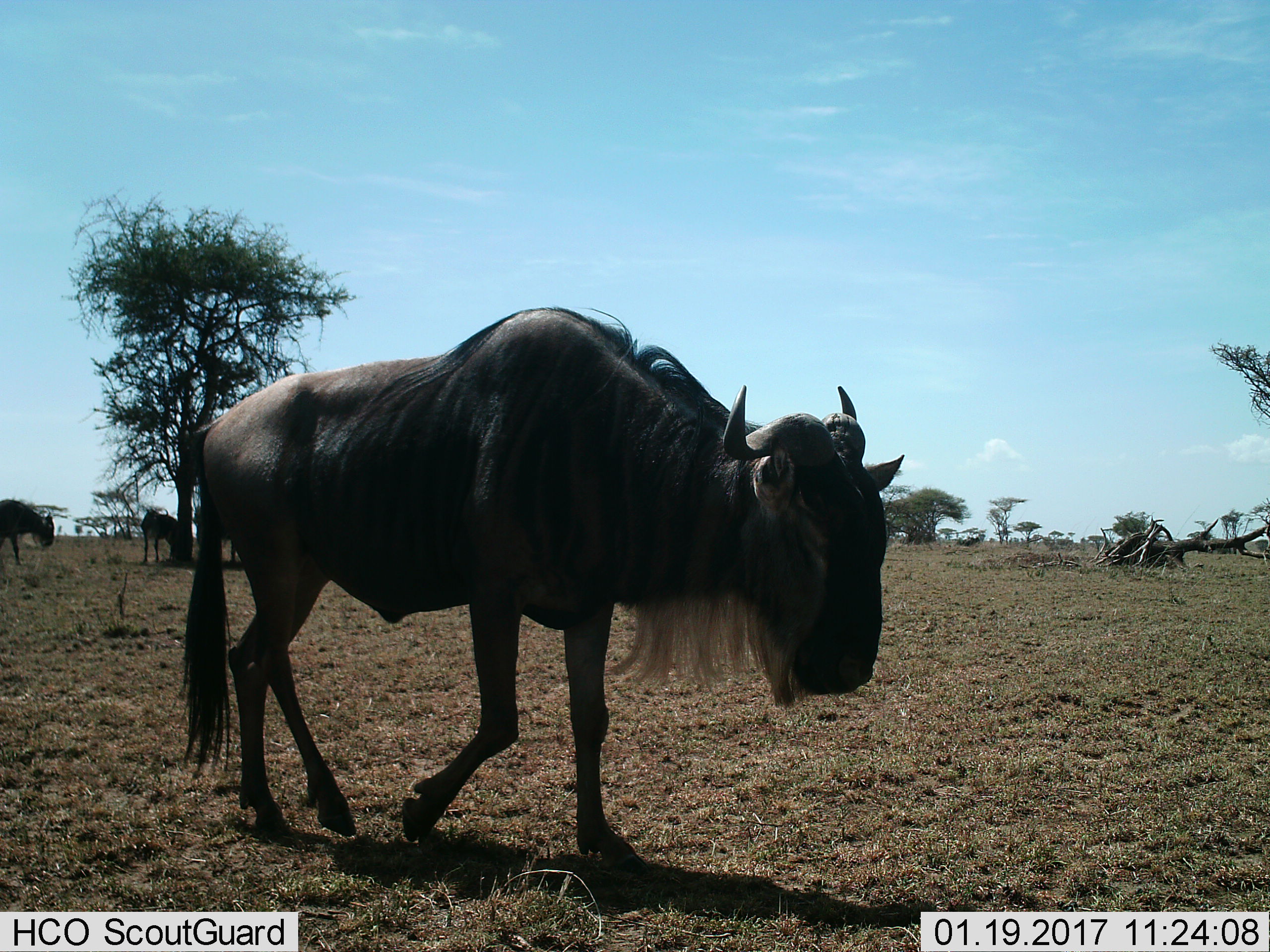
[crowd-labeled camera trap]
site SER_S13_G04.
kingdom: Animalia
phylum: Chordata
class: Mammalia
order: Artiodactyla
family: Bovidae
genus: Connochaetes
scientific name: Connochaetes taurinus taurinus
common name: blue wildebeest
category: wildebeestblue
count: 3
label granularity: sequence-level